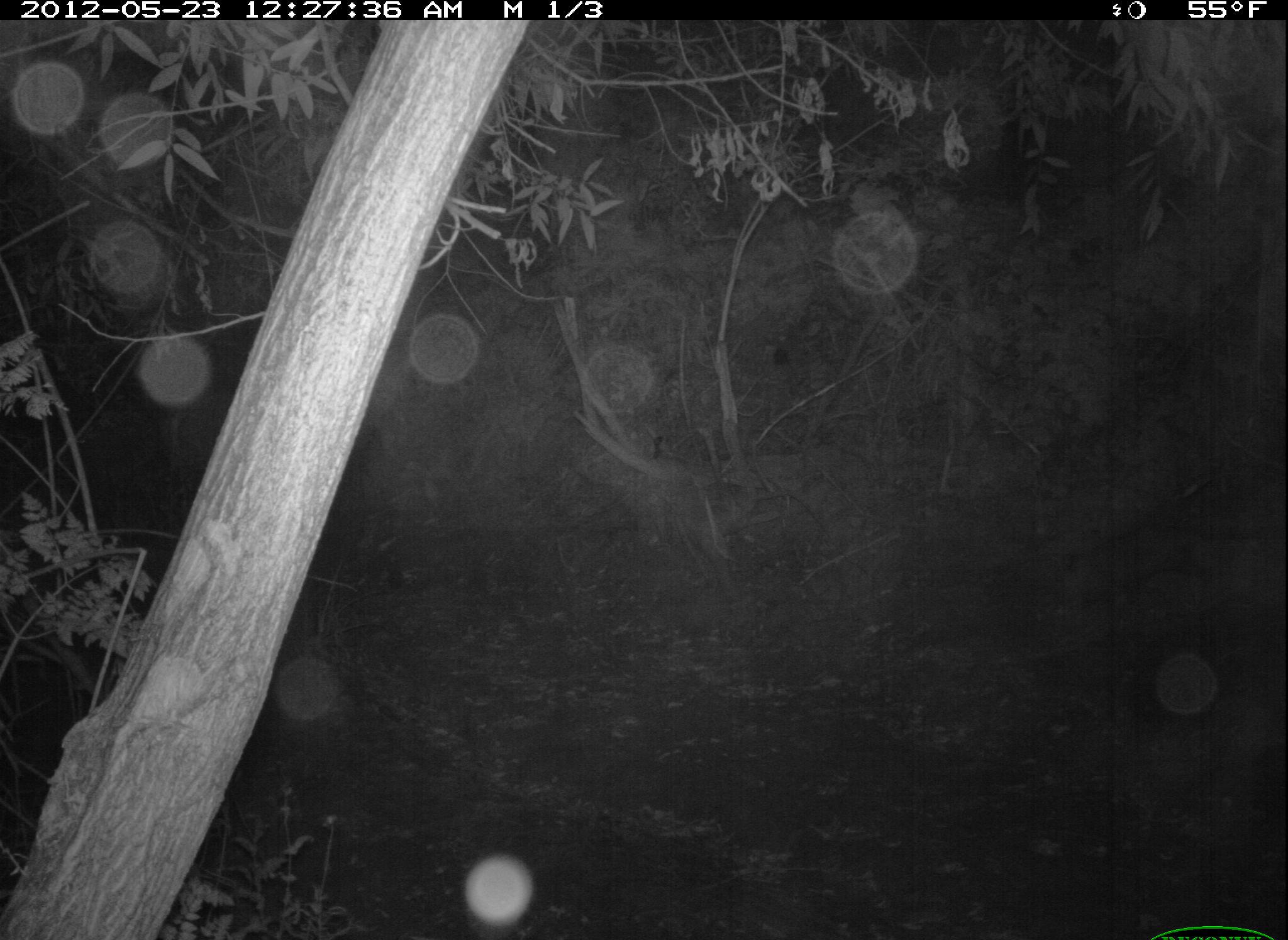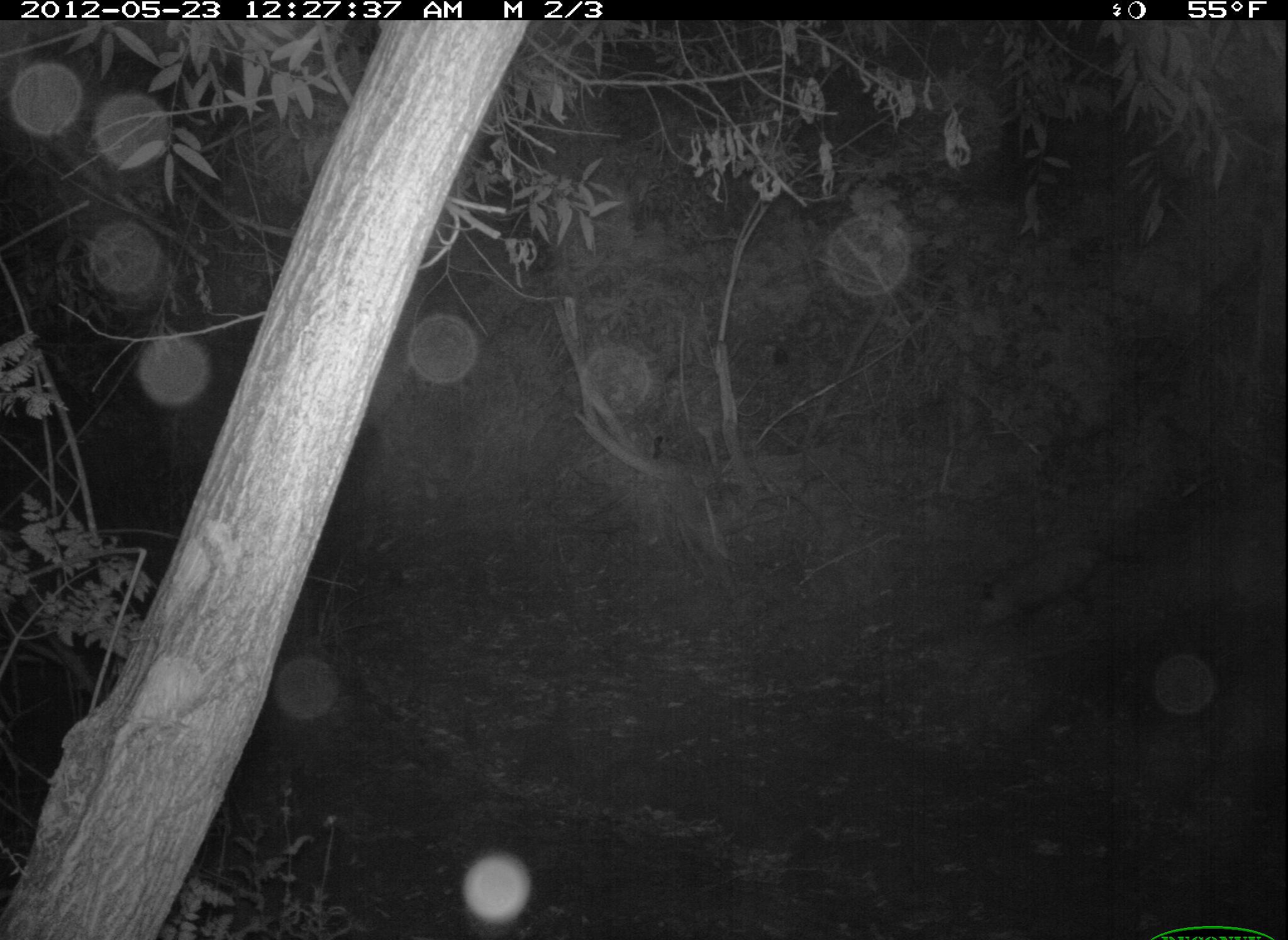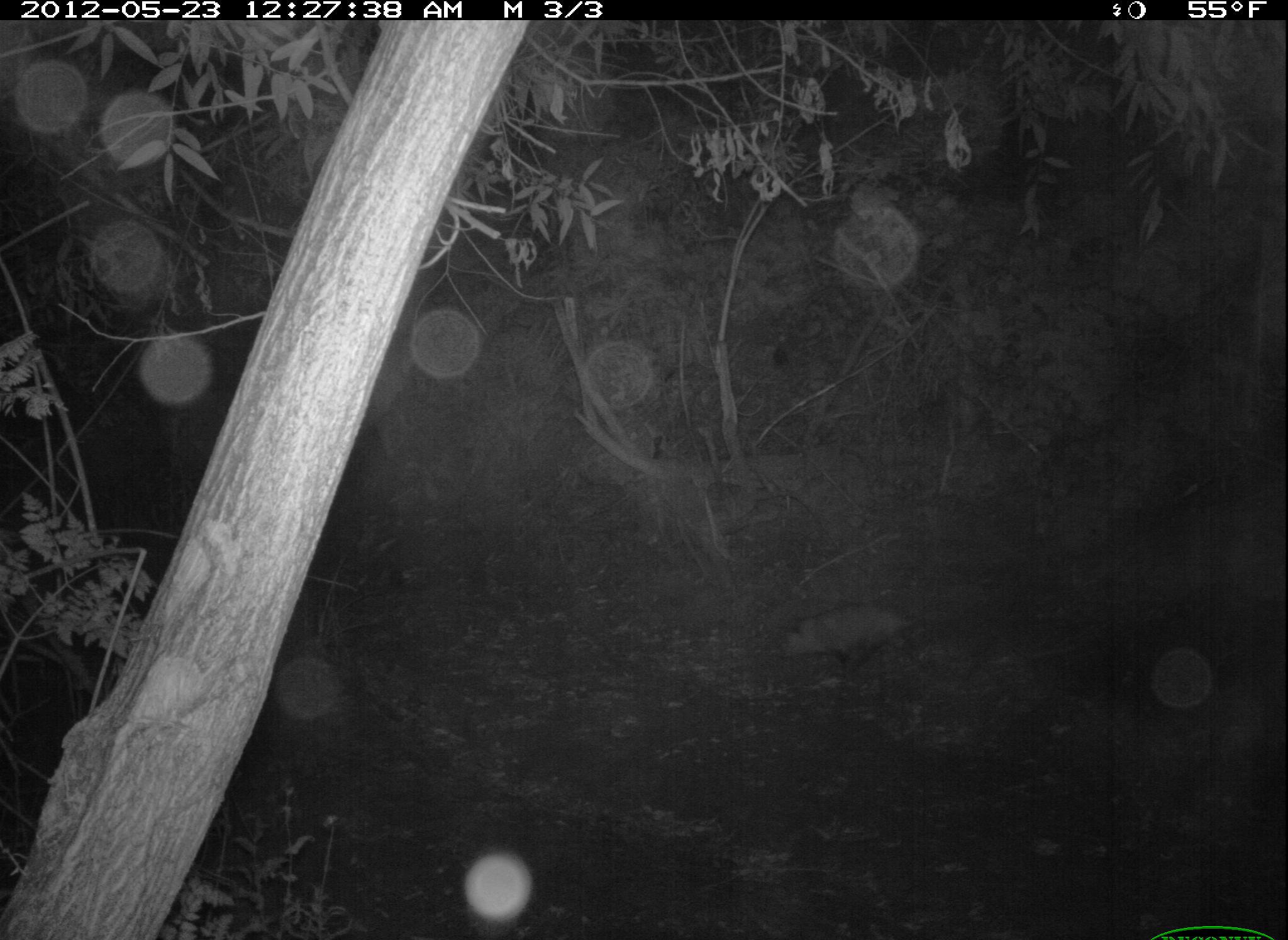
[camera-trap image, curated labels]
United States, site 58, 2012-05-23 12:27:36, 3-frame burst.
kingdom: Animalia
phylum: Chordata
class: Mammalia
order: Didelphimorphia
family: Didelphidae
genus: Didelphis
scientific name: Didelphis virginiana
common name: virginia opossum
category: opossum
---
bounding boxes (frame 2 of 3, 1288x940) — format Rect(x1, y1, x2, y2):
opossum: Rect(972, 540, 1154, 624)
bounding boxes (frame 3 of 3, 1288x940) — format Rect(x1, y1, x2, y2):
opossum: Rect(774, 602, 935, 681)